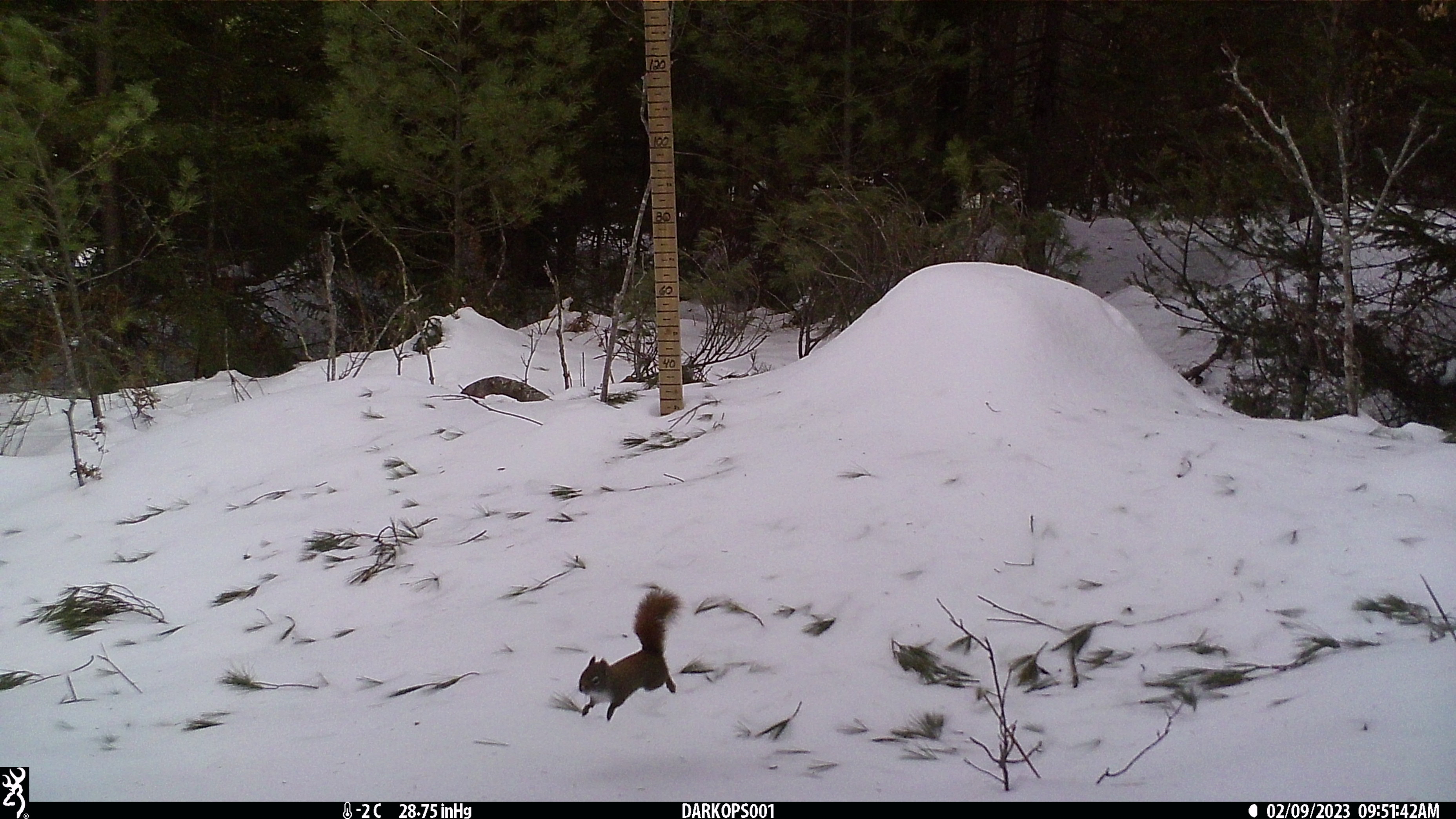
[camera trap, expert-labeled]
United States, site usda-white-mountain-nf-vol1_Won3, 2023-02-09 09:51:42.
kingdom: Animalia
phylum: Chordata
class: Mammalia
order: Rodentia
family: Sciuridae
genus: Tamiasciurus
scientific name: Tamiasciurus hudsonicus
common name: red squirrel